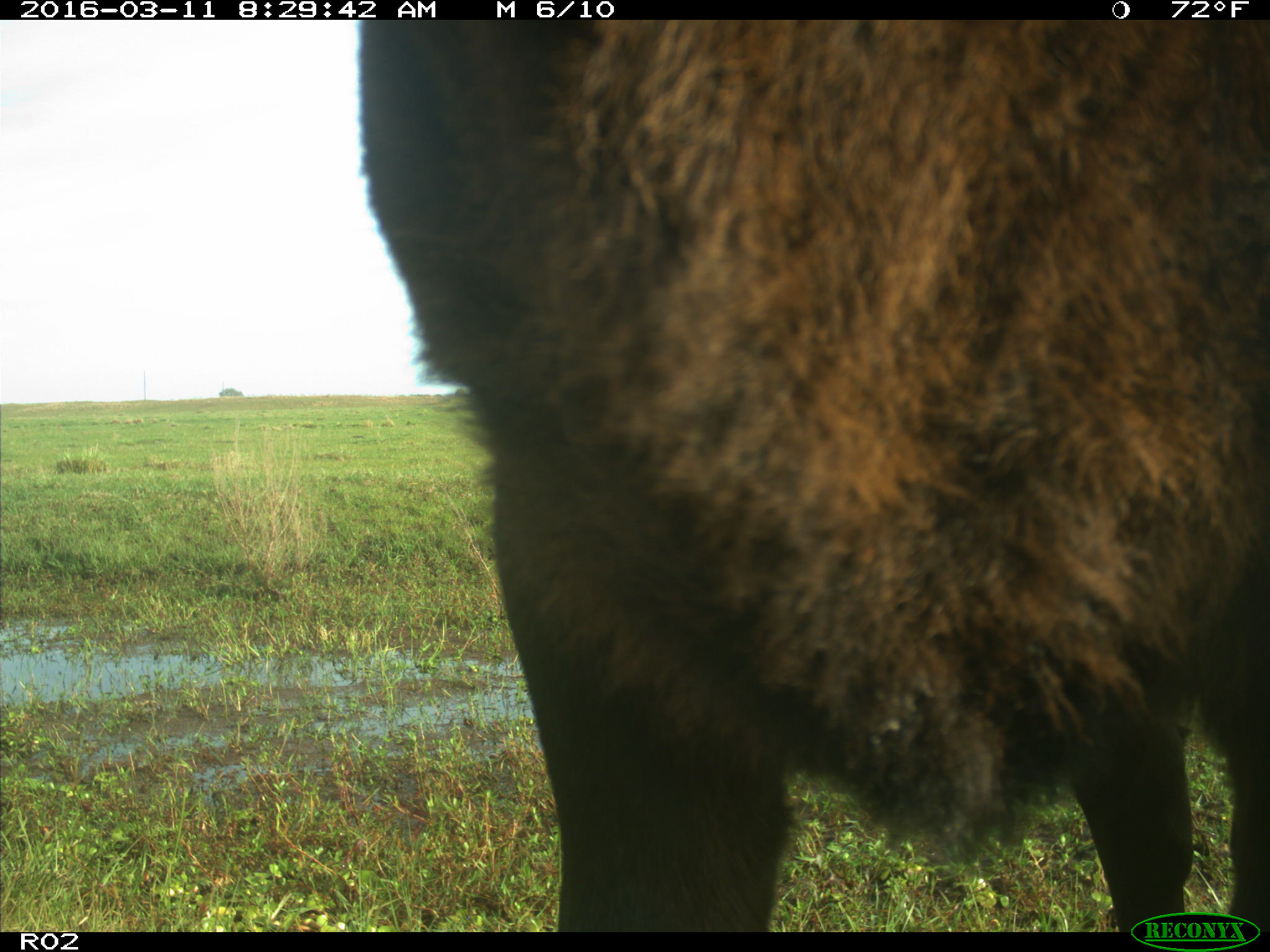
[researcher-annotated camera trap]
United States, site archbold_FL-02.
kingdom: Animalia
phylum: Chordata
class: Mammalia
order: Artiodactyla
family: Bovidae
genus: Bos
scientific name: Bos taurus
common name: domestic cow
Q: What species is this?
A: Bos taurus (domestic cow).